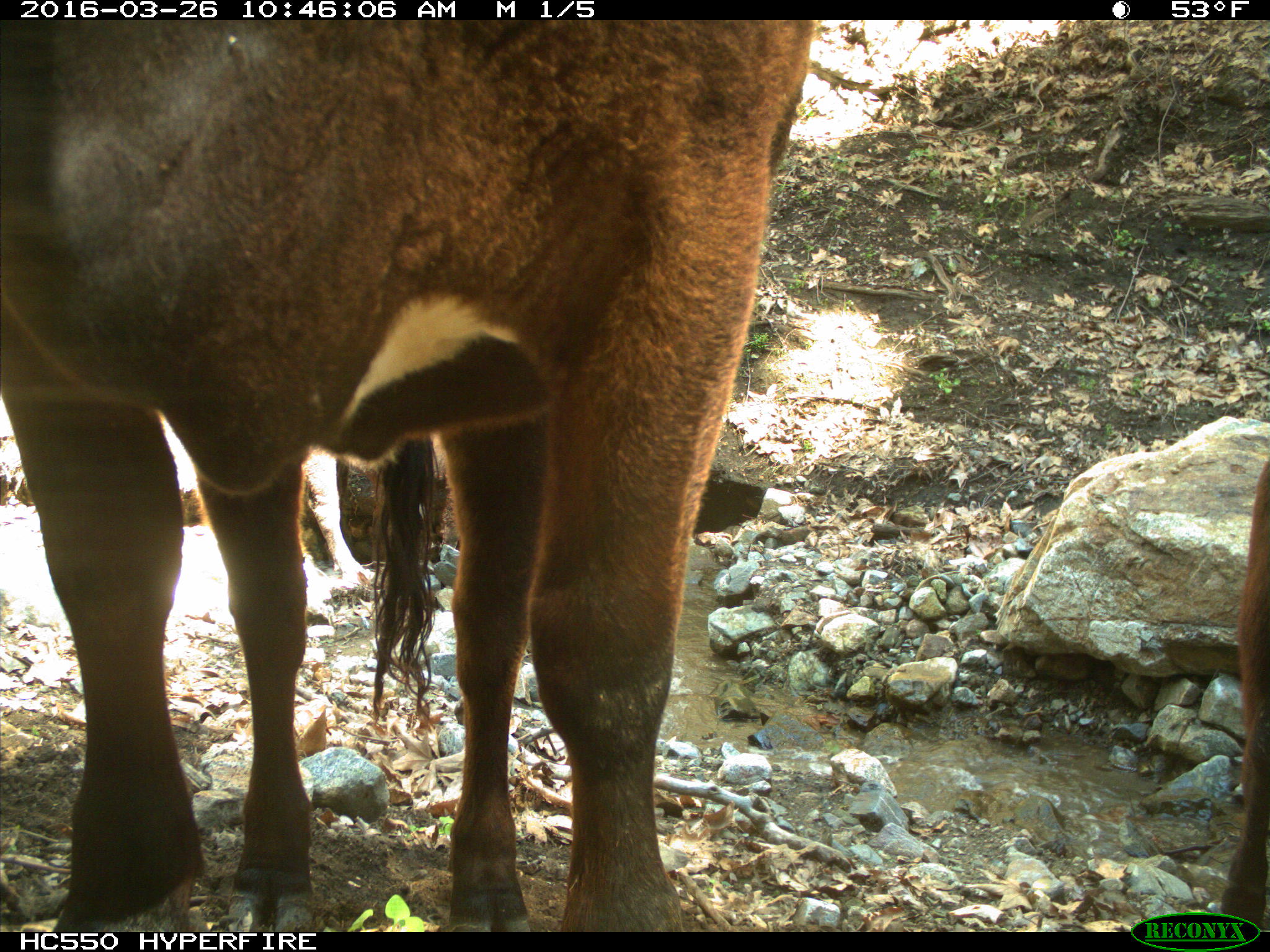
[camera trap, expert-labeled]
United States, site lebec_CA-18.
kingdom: Animalia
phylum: Chordata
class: Mammalia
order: Artiodactyla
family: Bovidae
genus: Bos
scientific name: Bos taurus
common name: domestic cow